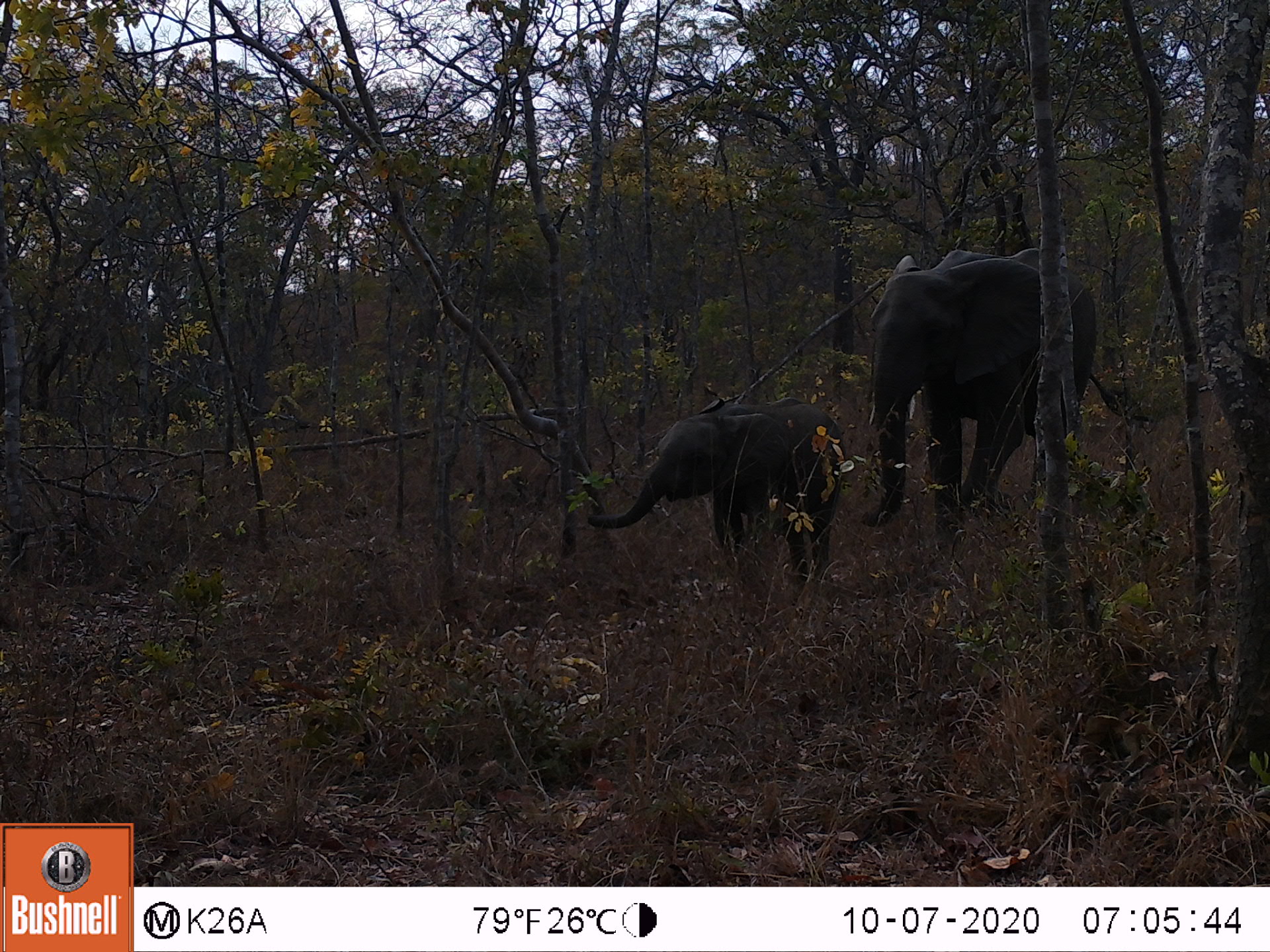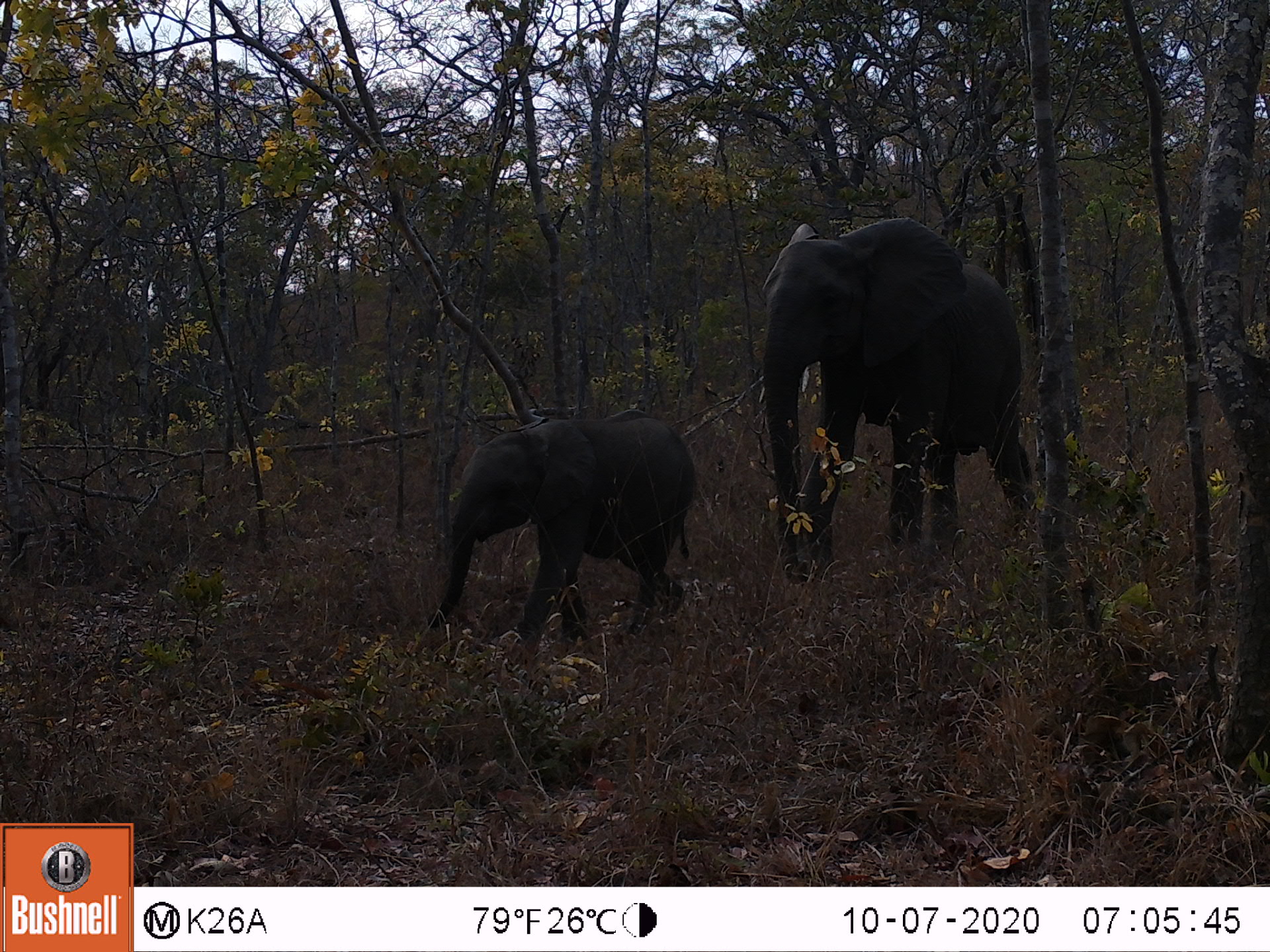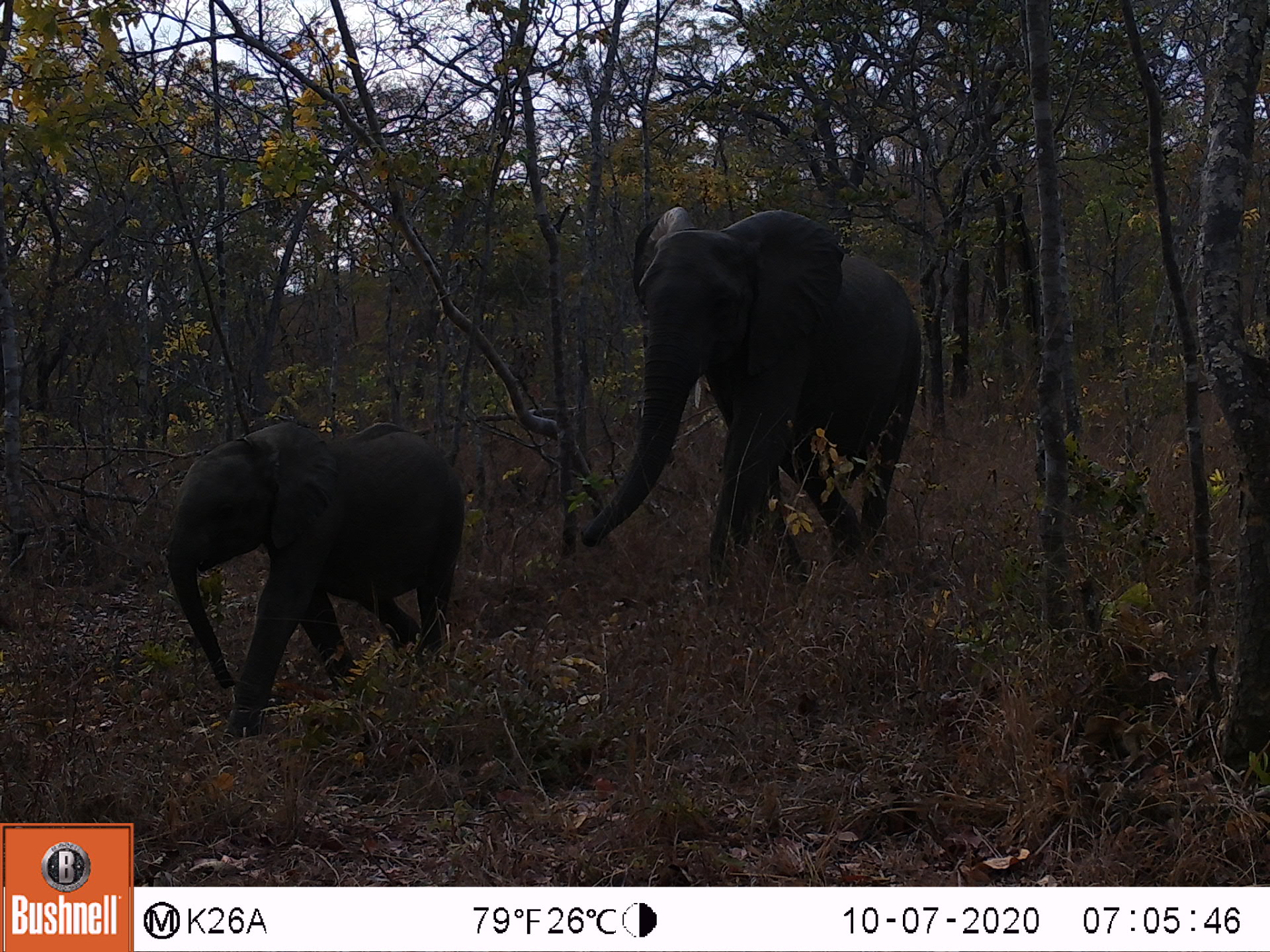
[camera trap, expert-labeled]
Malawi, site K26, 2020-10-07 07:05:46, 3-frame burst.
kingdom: Animalia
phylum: Chordata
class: Mammalia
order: Proboscidea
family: Elephantidae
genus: Loxodonta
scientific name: Loxodonta africana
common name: african savanna elephant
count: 2